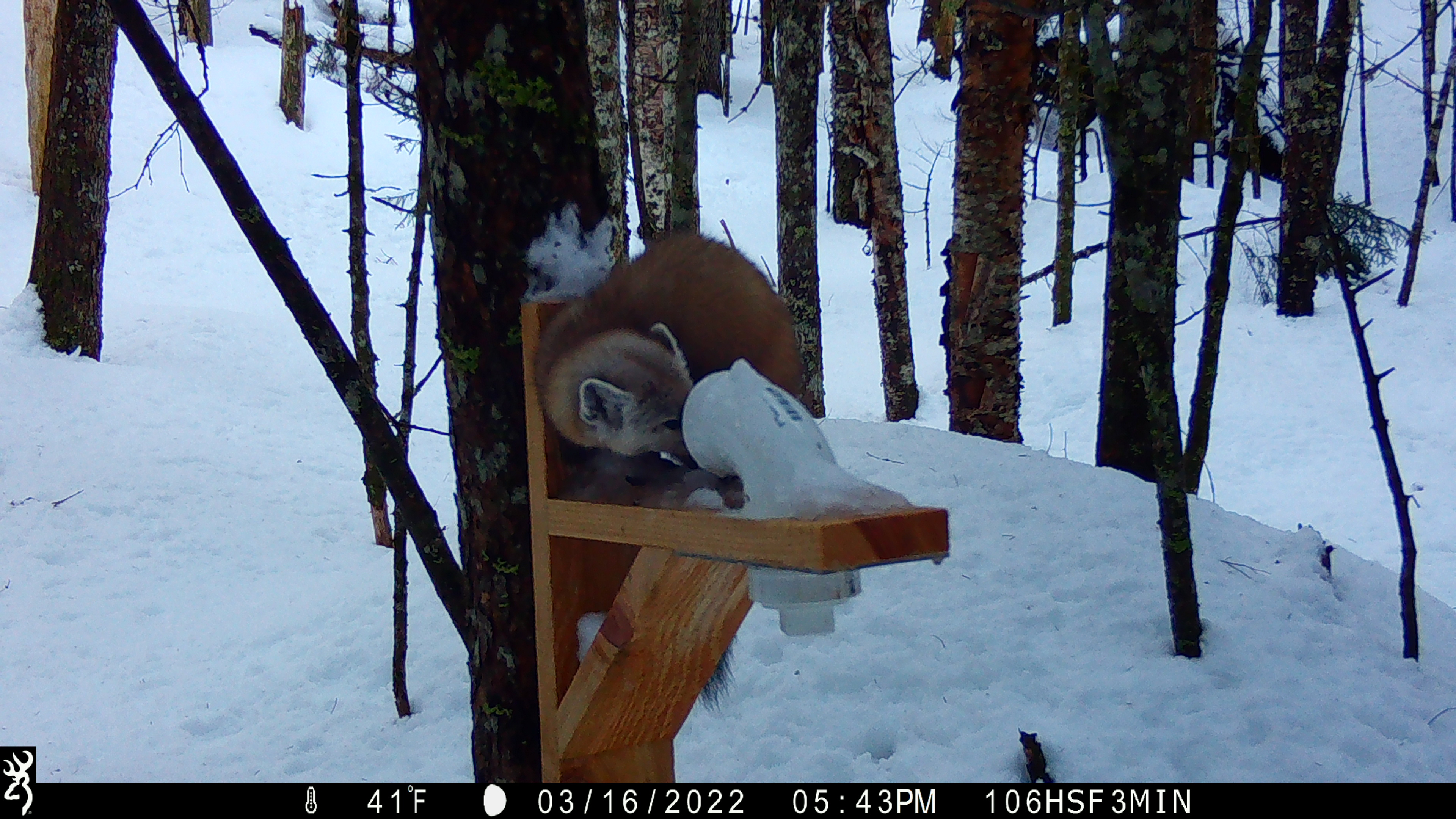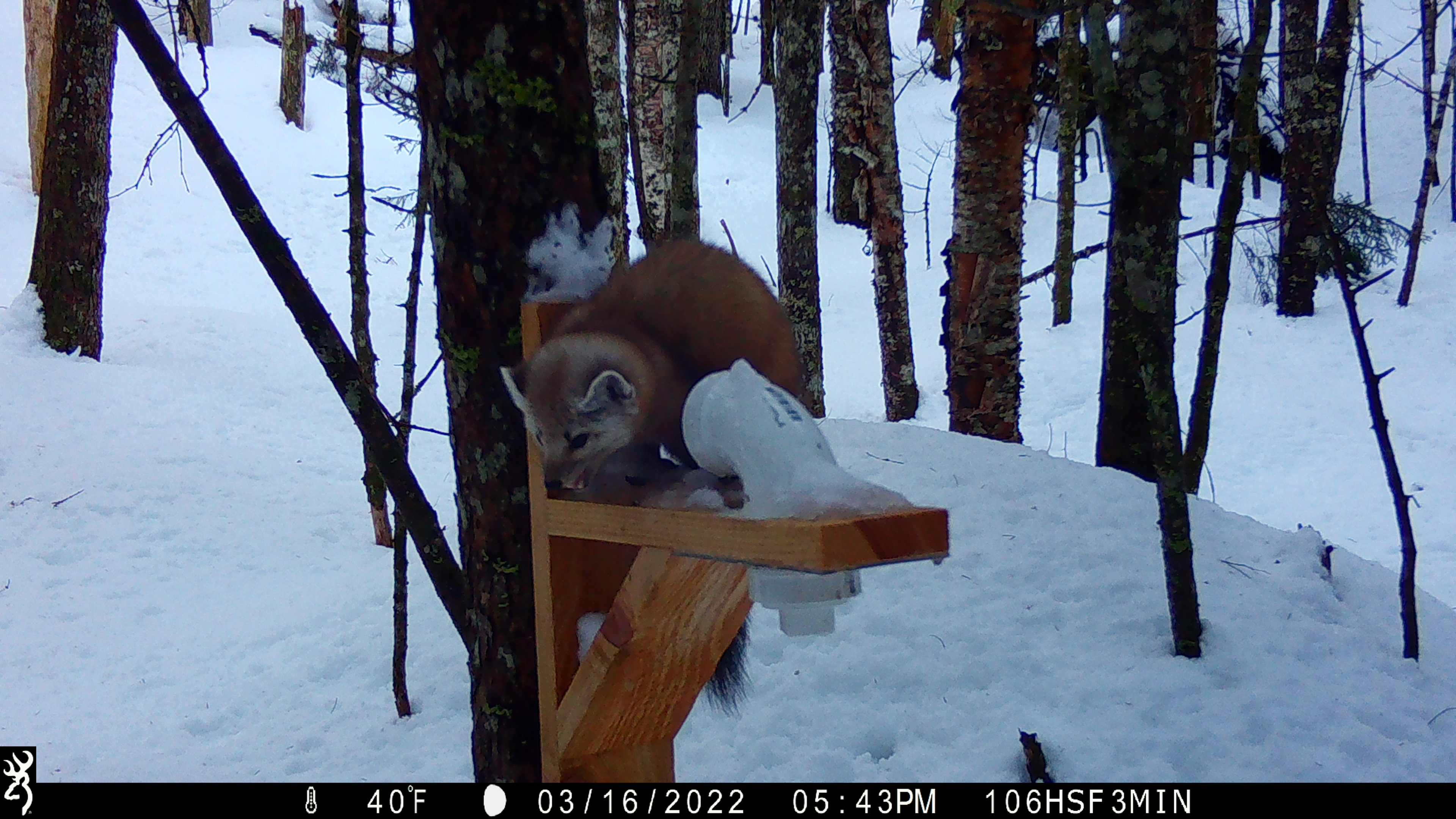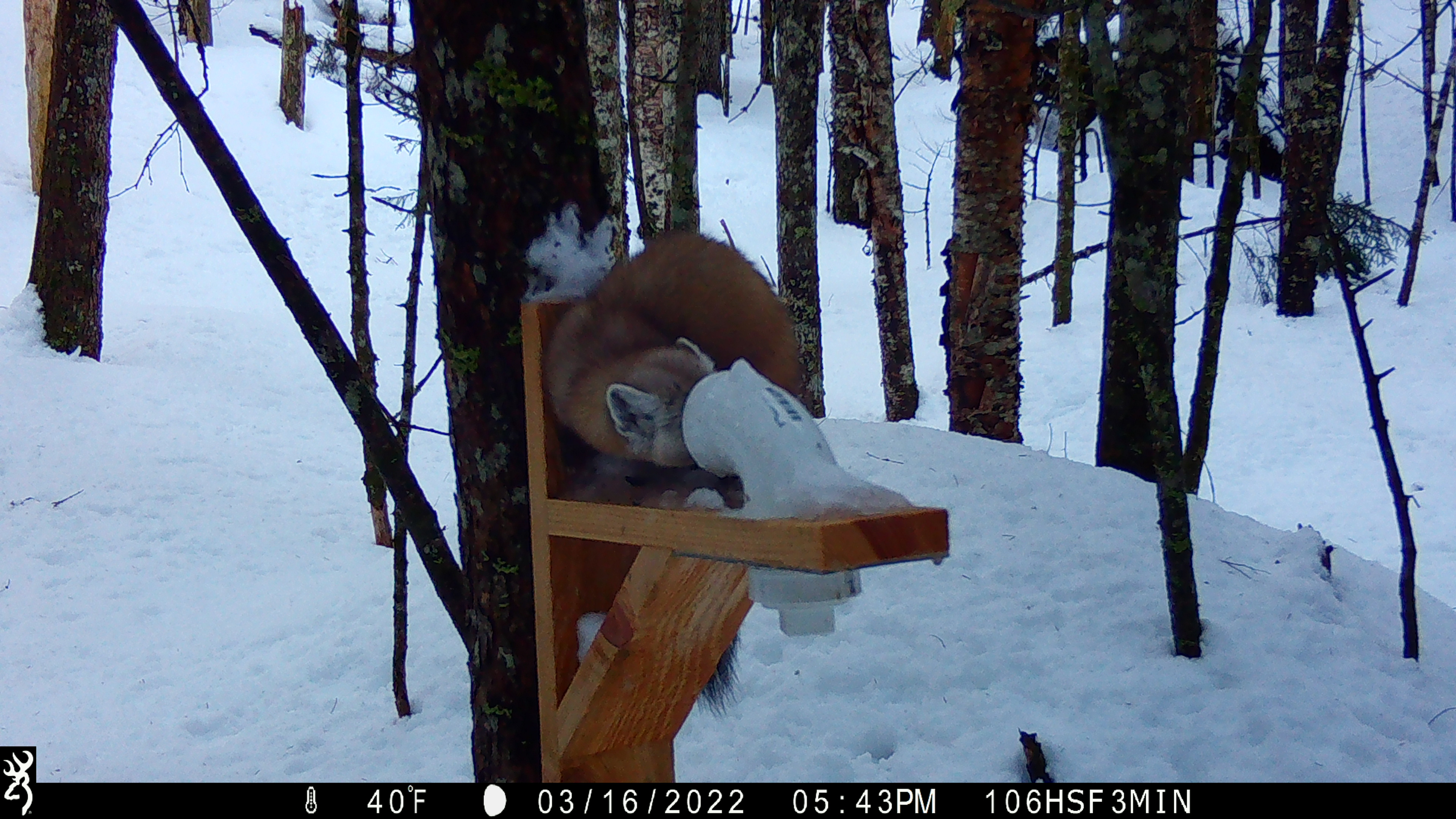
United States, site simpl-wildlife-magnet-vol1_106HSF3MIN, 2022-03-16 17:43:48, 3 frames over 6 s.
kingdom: Animalia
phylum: Chordata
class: Mammalia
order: Carnivora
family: Mustelidae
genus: Martes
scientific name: Martes americana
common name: american marten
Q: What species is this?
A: American marten (Martes americana).